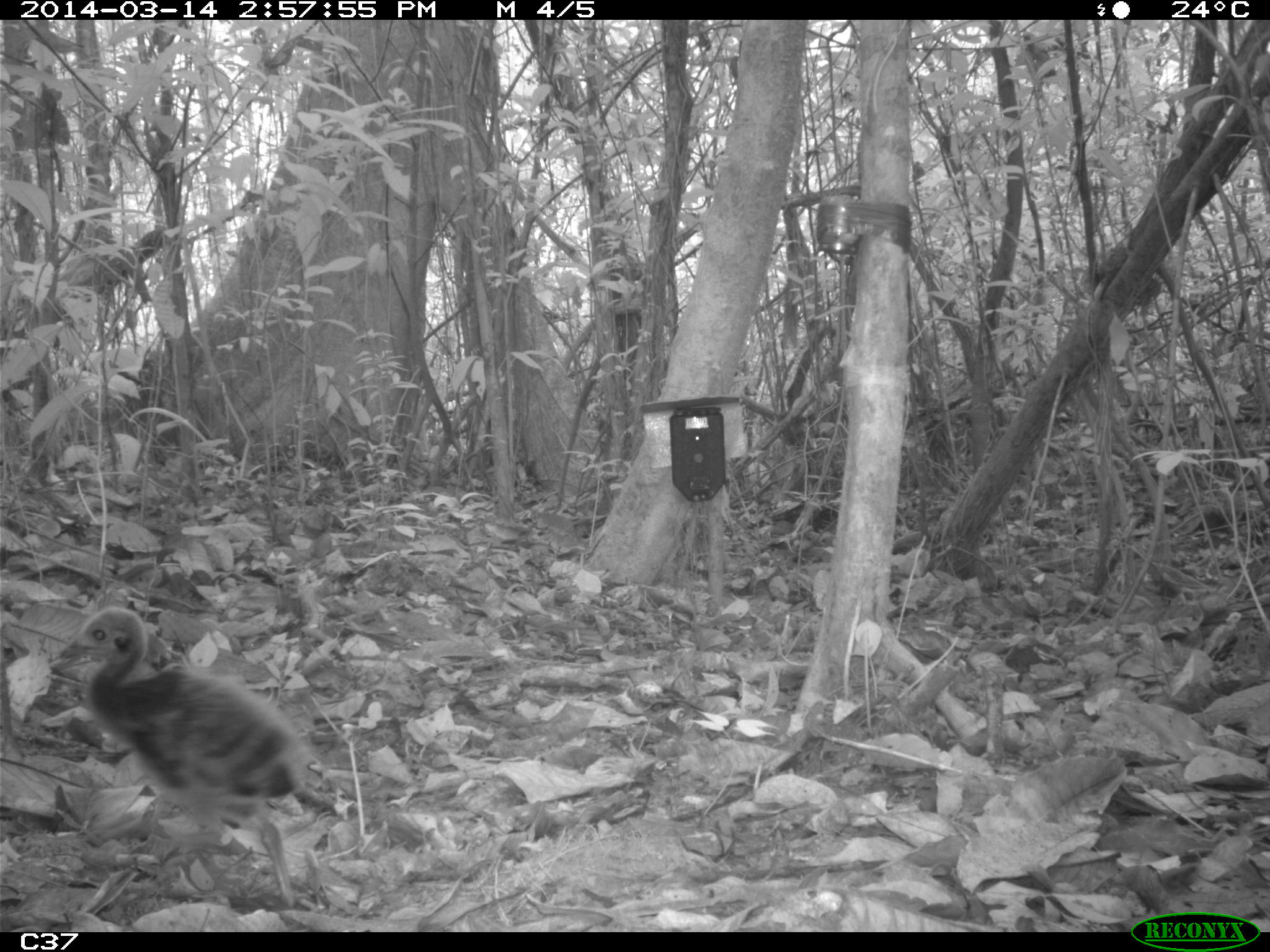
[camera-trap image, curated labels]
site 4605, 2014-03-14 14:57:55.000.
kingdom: Animalia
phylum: Chordata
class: Aves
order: Gruiformes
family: Psophiidae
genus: Psophia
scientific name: Psophia crepitans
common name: gray-winged trumpeter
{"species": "Psophia crepitans (gray-winged trumpeter)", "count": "3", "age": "adult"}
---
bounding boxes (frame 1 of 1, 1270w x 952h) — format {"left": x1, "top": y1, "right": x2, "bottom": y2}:
psophia crepitans: {"left": 59, "top": 605, "right": 341, "bottom": 907}